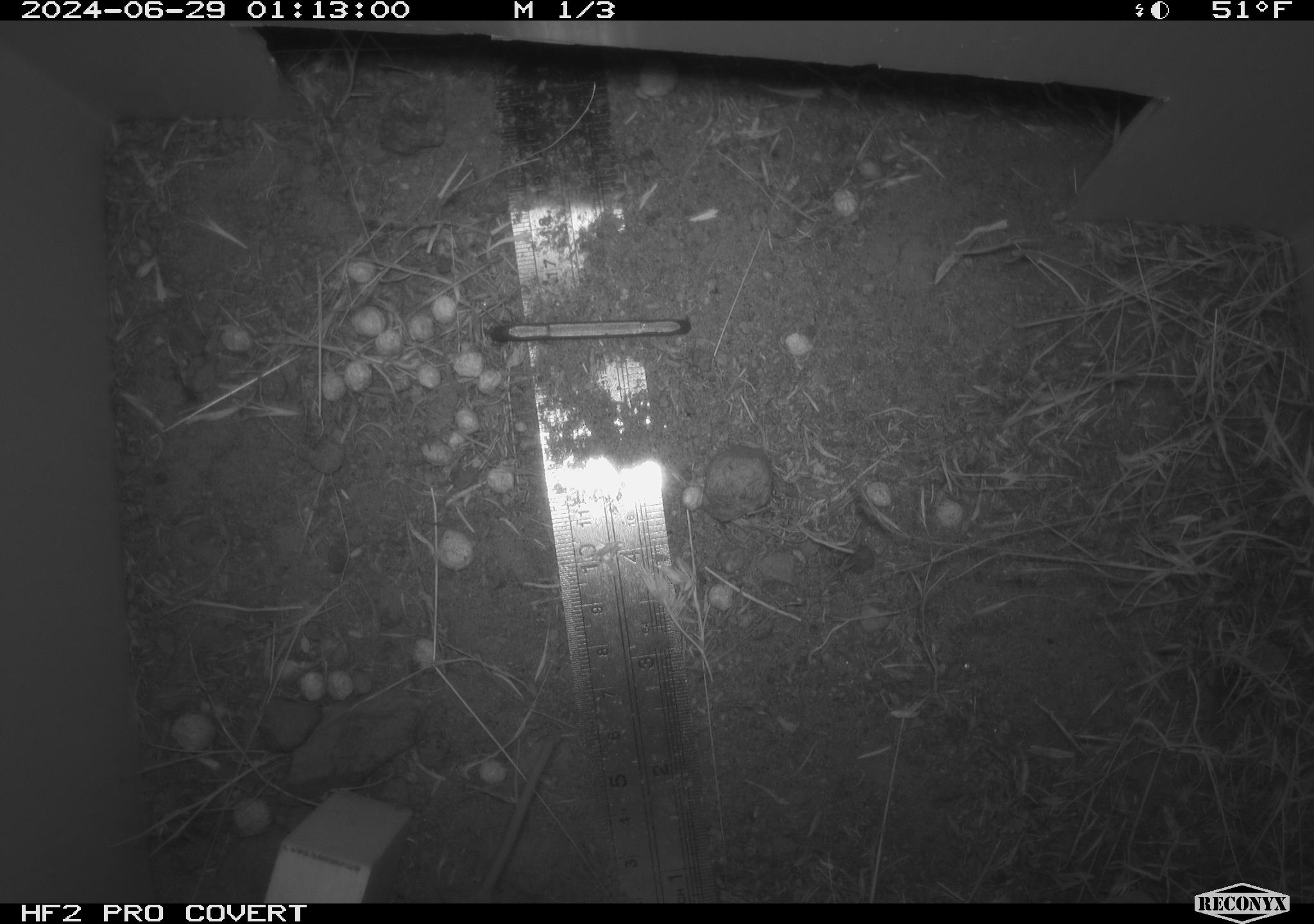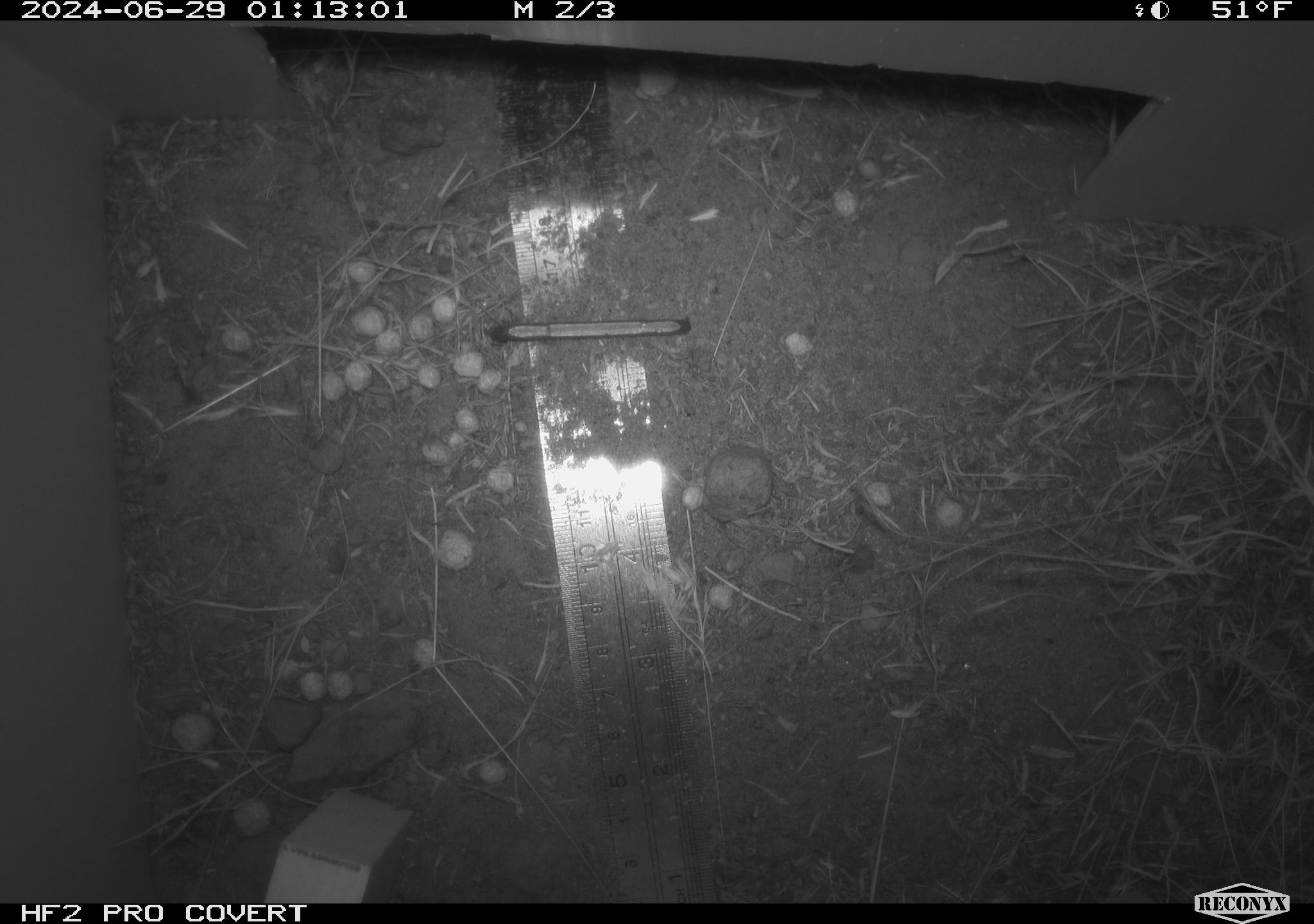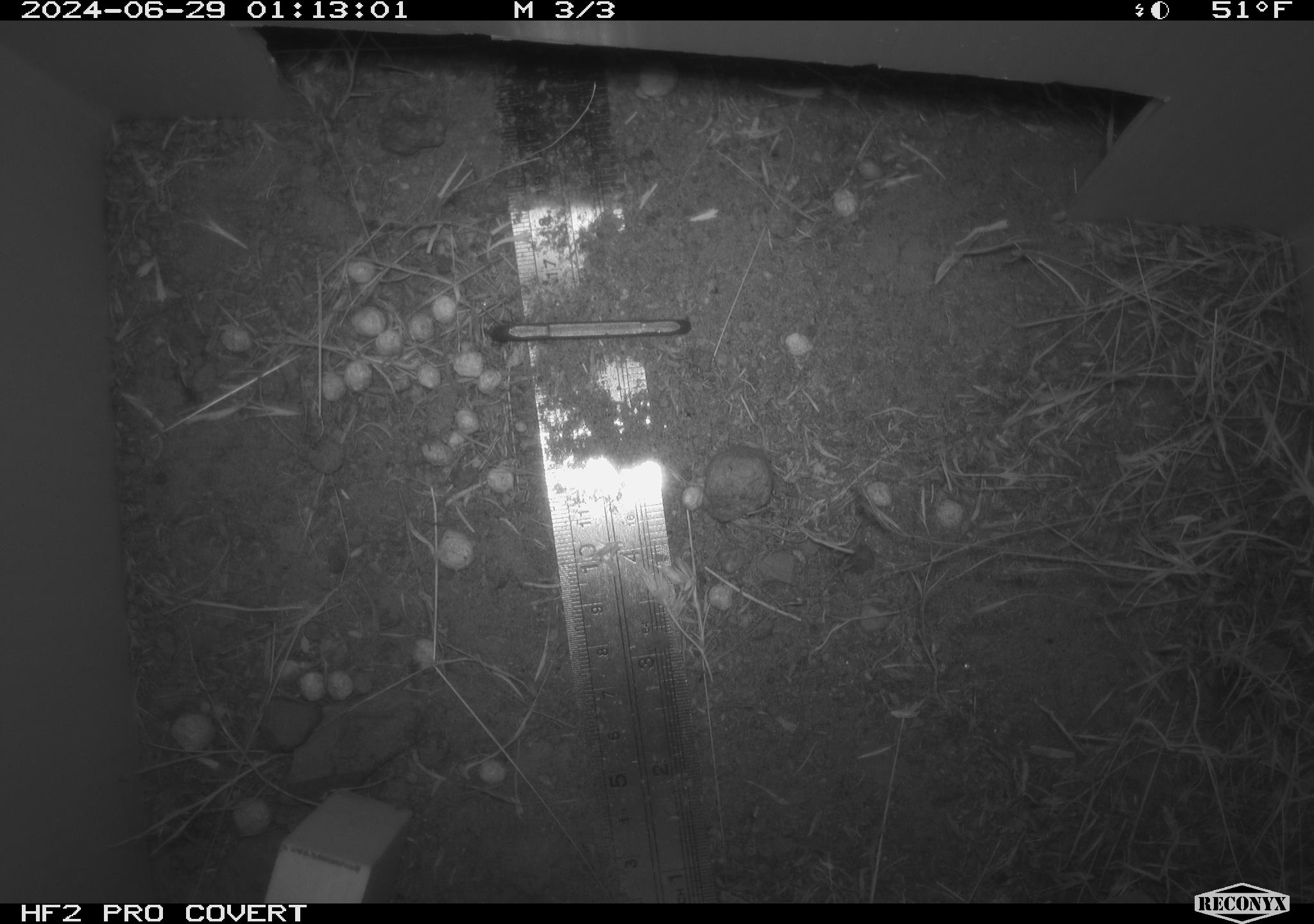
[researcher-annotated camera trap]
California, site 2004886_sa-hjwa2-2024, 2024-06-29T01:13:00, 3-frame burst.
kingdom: Animalia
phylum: Chordata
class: Mammalia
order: Rodentia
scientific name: Rodentia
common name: rodent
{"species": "rodent (Rodentia)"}